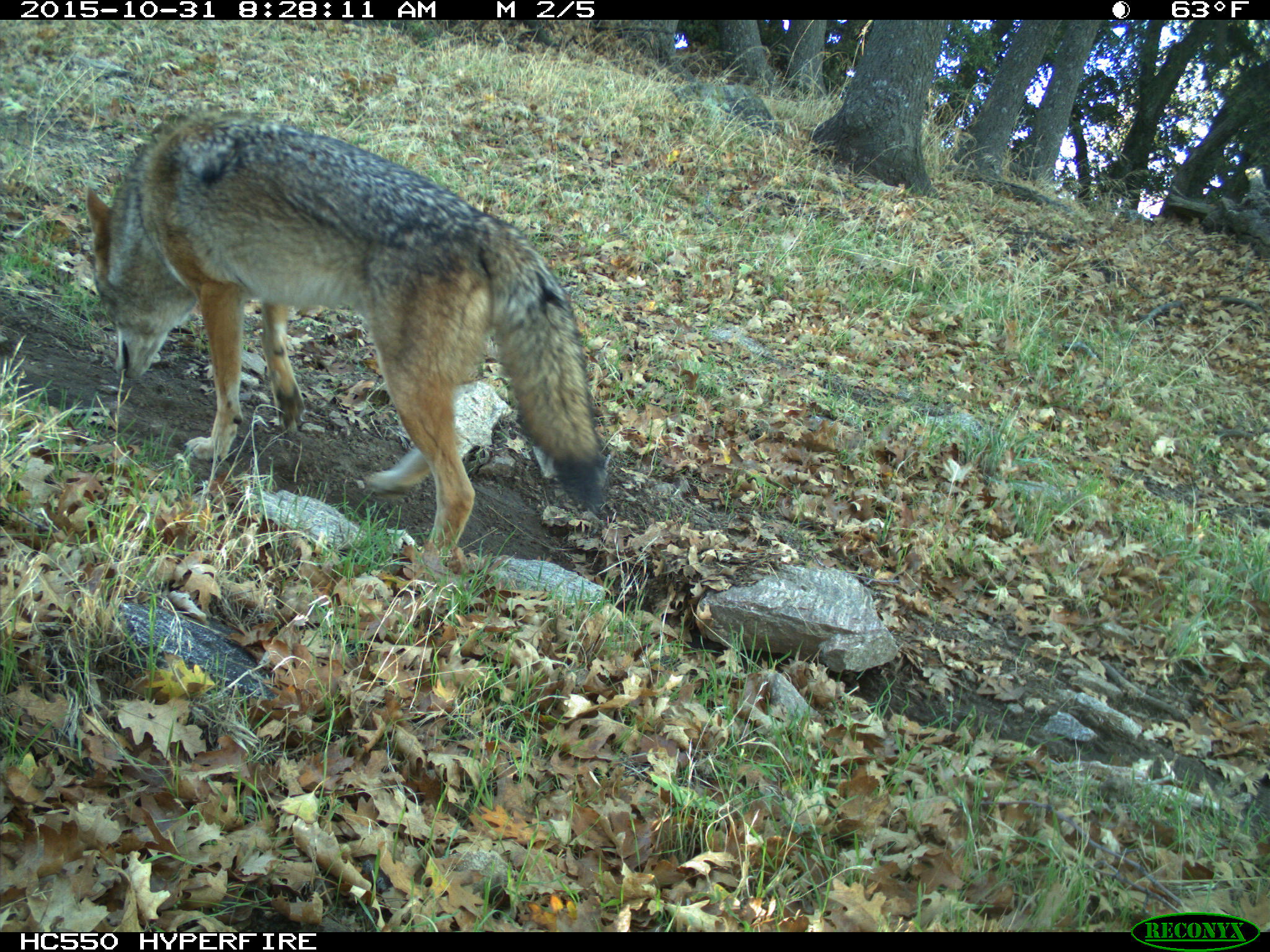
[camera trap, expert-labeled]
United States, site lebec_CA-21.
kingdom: Animalia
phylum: Chordata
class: Mammalia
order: Carnivora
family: Canidae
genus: Canis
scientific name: Canis latrans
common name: coyote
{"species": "Canis latrans (coyote)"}